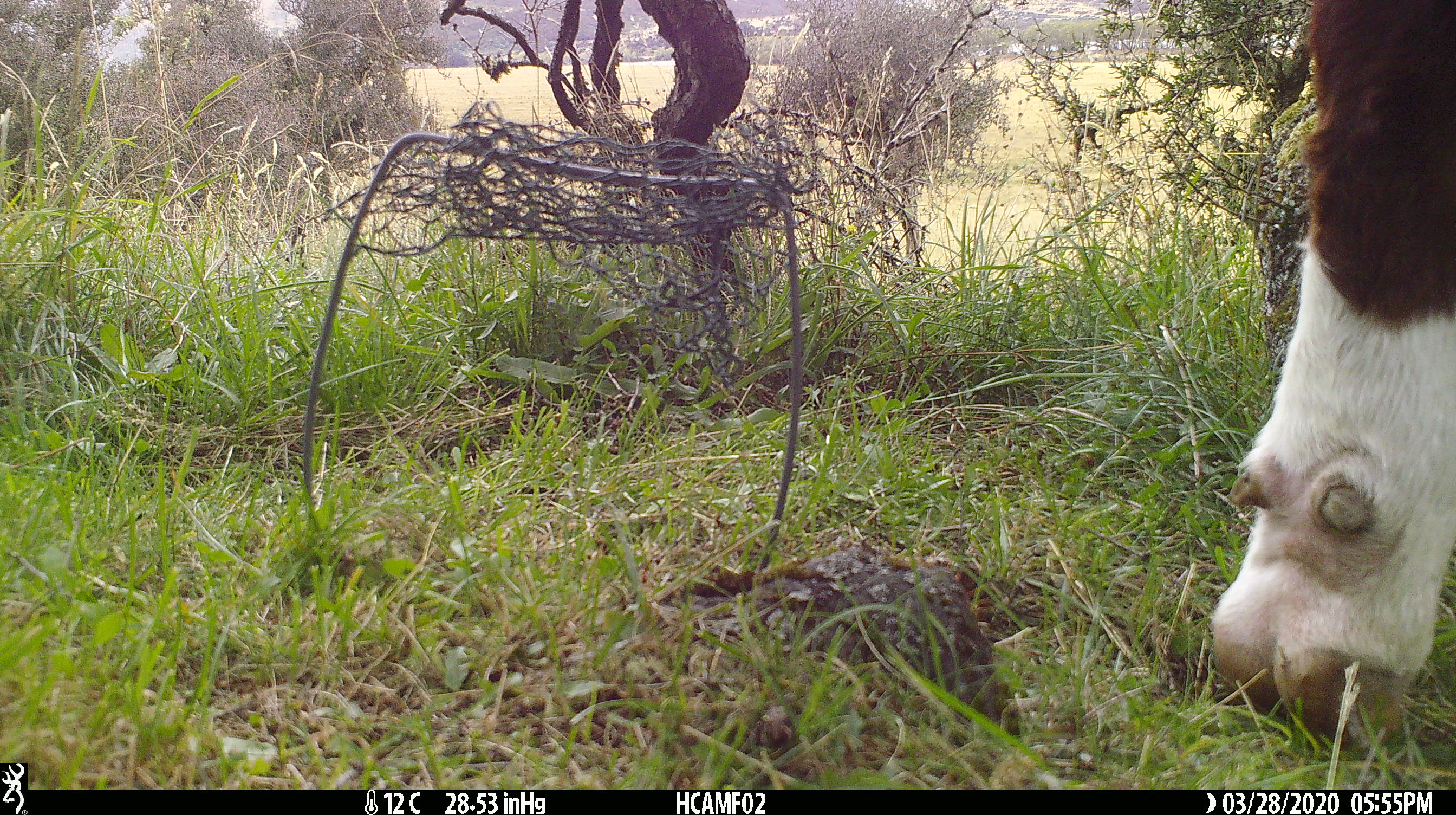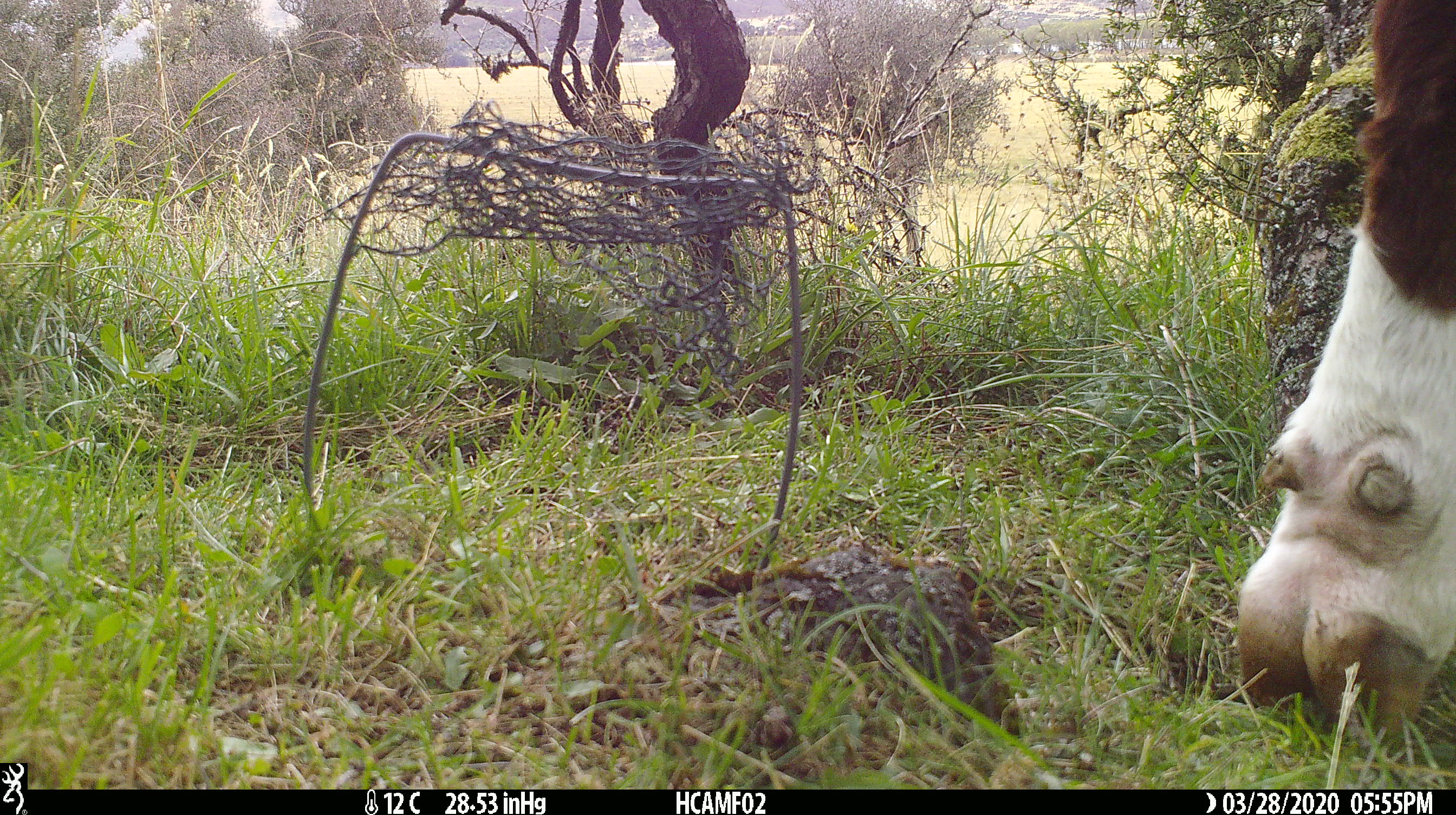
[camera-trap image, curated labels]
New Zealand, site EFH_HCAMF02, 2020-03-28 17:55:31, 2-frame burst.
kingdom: Animalia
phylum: Chordata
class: Mammalia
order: Artiodactyla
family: Bovidae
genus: Bos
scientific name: Bos taurus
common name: domestic cow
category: cow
Cow (domestic cow) (Bos taurus).